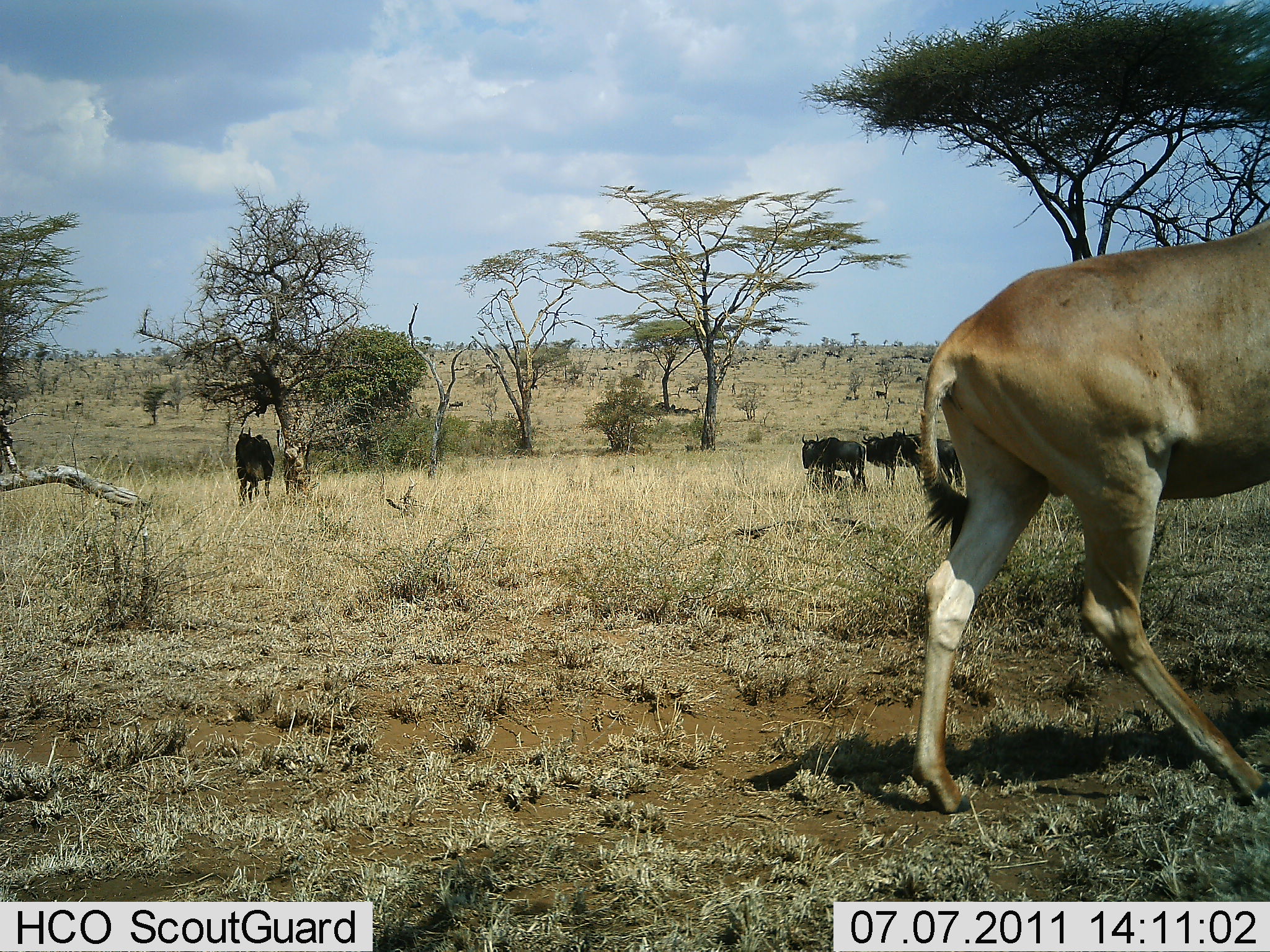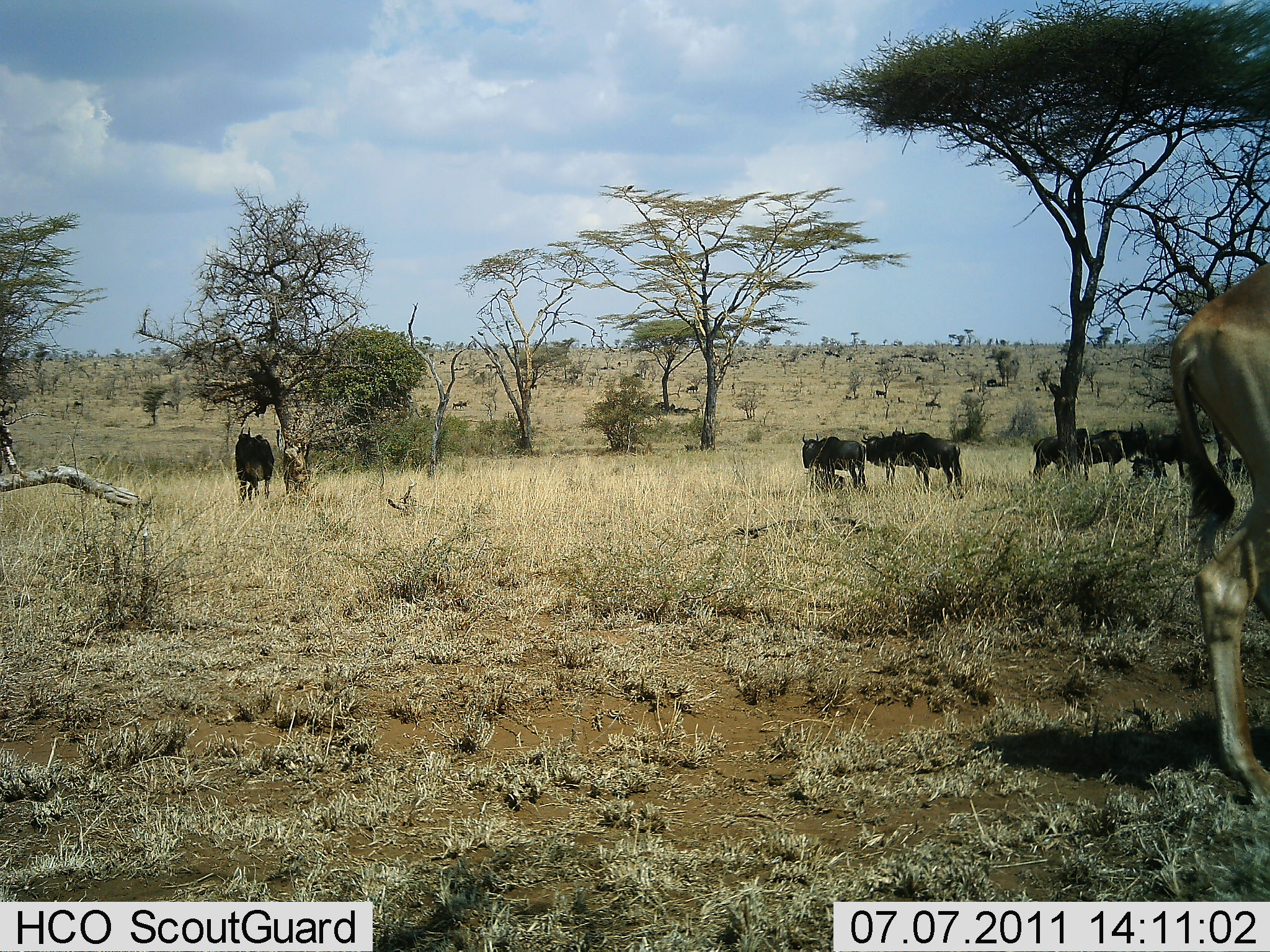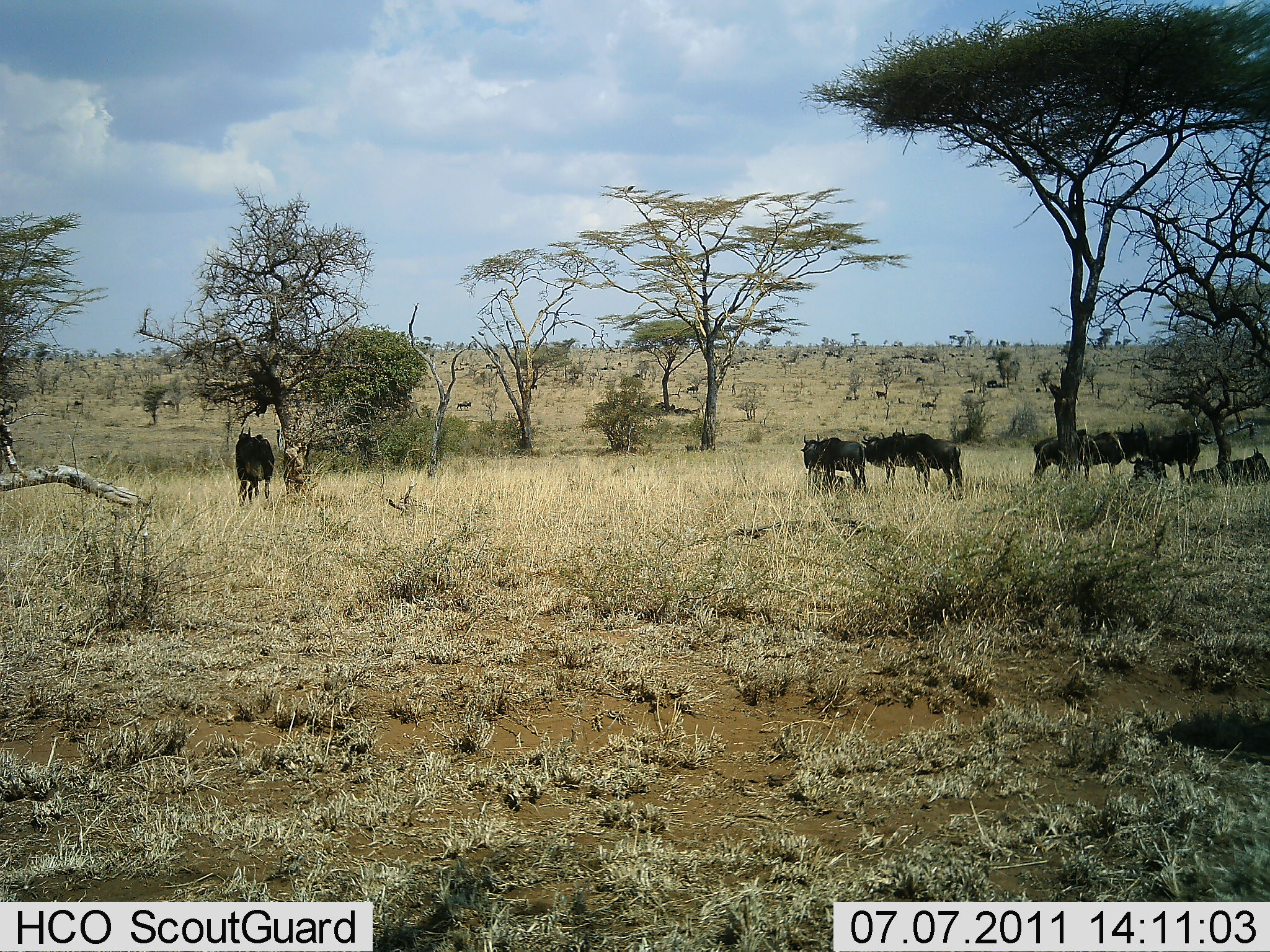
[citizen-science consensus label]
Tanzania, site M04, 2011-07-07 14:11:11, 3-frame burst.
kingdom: Animalia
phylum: Chordata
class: Mammalia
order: Artiodactyla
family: Bovidae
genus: Alcelaphus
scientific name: Alcelaphus buselaphus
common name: hartebeest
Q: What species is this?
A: Hartebeest (Alcelaphus buselaphus).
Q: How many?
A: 1.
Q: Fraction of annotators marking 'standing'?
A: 0%.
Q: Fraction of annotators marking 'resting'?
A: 0%.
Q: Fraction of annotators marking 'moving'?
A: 100%.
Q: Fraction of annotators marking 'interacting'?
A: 0%.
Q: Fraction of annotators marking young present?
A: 0%.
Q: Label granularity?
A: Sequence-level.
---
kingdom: Animalia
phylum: Chordata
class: Mammalia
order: Artiodactyla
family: Bovidae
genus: Connochaetes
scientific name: Connochaetes taurinus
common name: blue wildebeest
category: wildebeest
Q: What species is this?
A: Wildebeest (blue wildebeest) (Connochaetes taurinus).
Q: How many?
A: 7.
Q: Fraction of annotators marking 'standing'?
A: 92%.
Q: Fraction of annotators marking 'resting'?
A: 31%.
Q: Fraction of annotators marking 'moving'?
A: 8%.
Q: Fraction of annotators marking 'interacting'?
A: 0%.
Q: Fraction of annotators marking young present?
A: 0%.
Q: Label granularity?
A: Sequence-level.